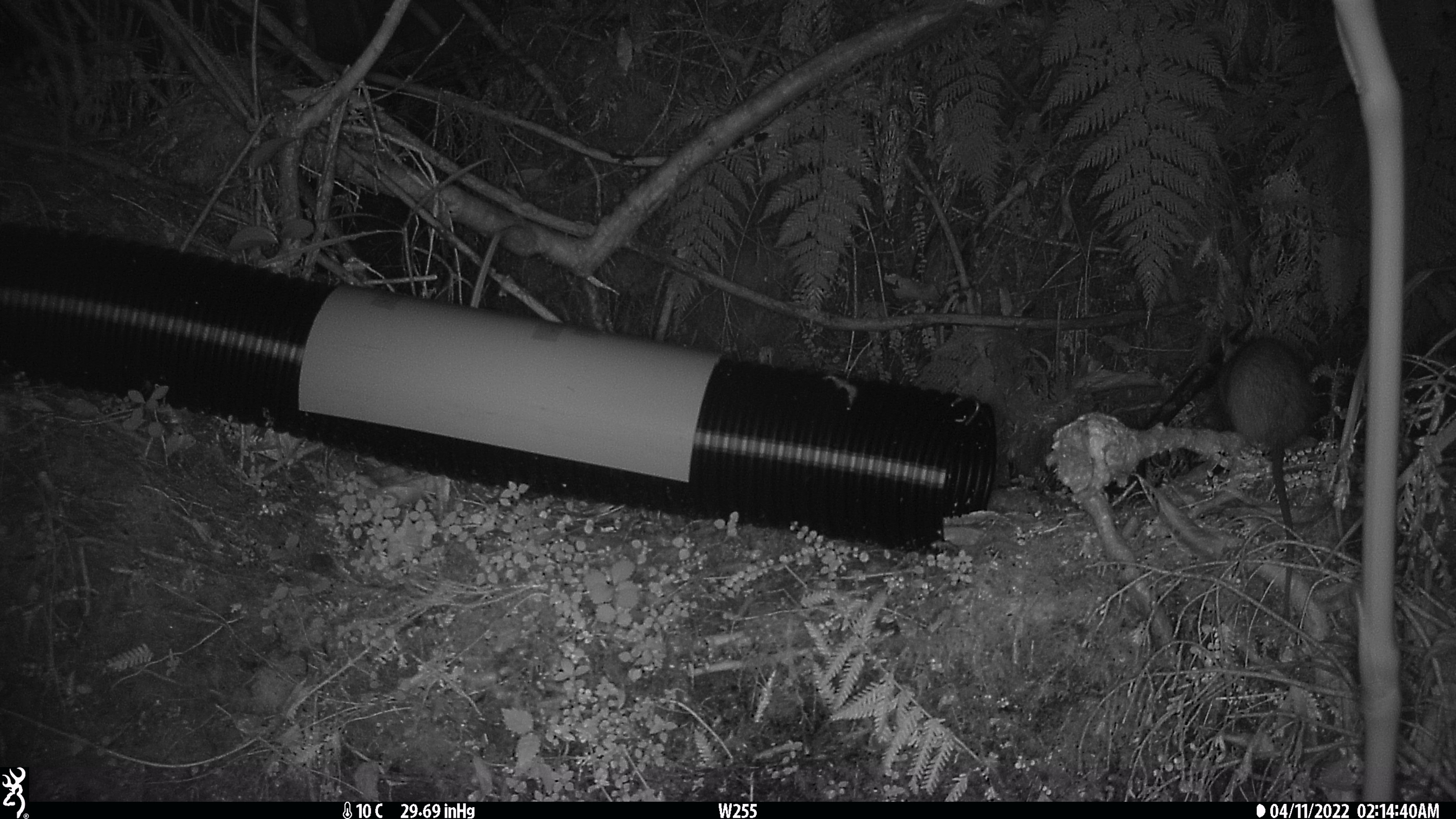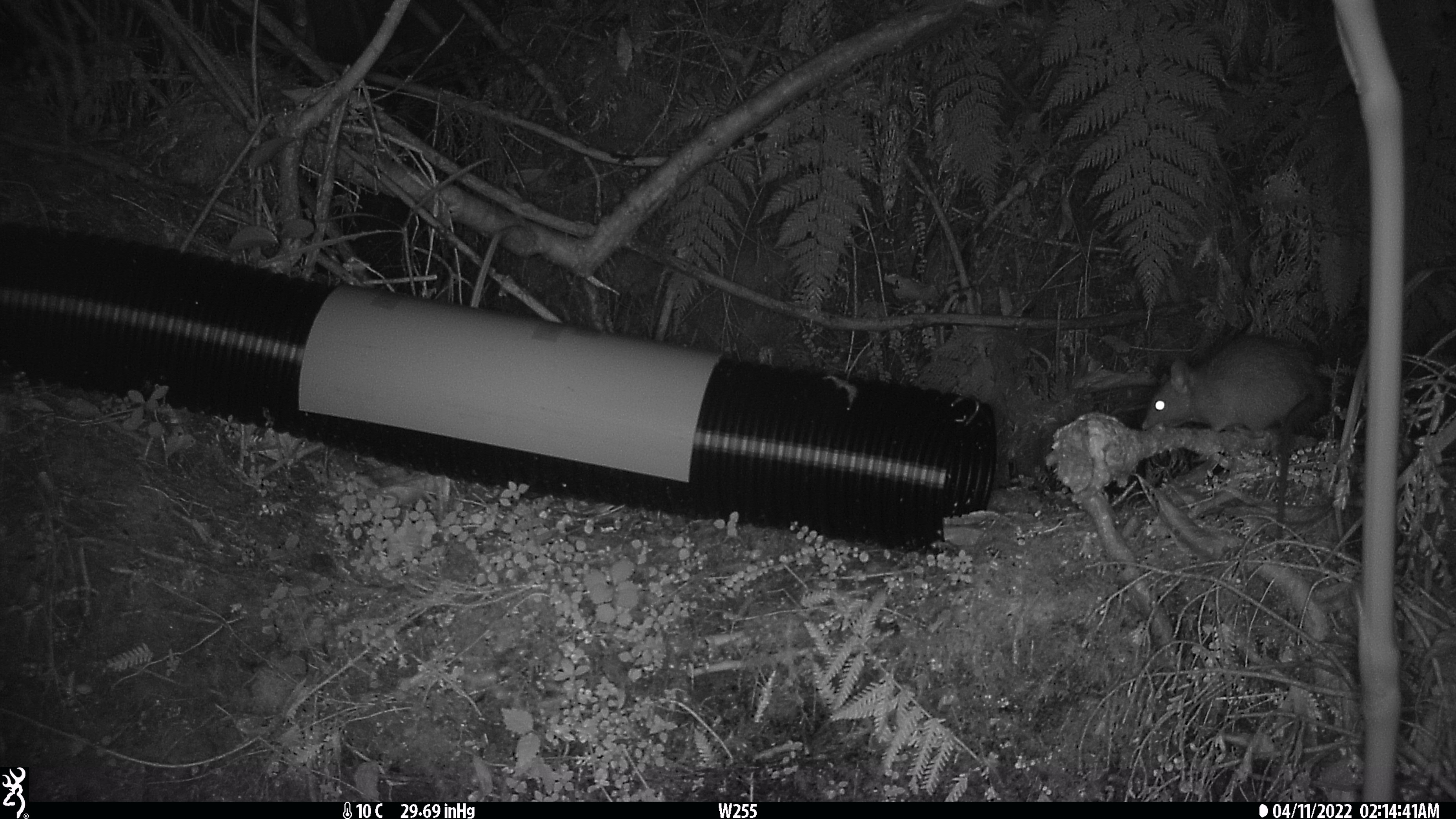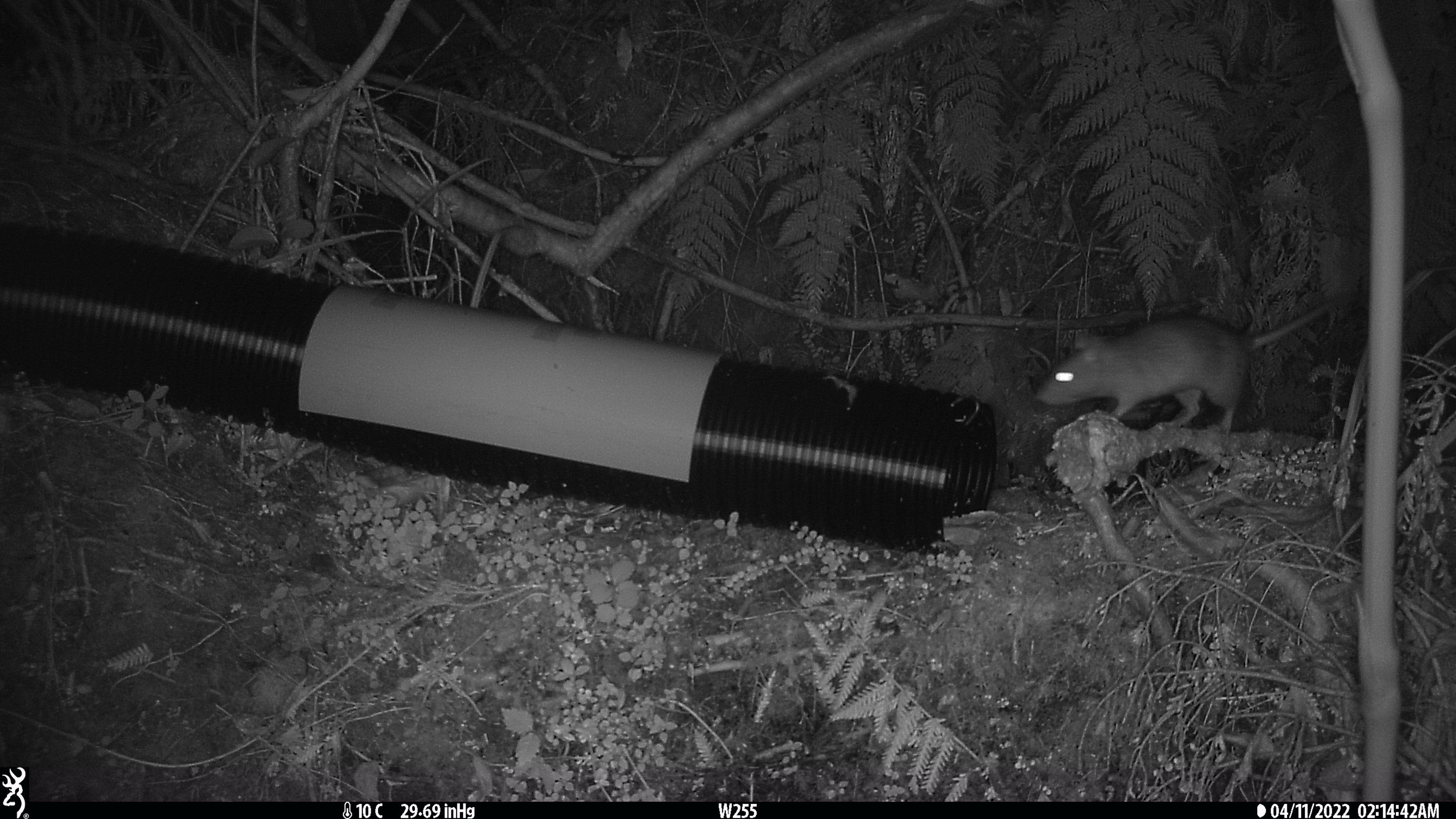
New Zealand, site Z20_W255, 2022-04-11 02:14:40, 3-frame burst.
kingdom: Animalia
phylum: Chordata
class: Mammalia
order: Rodentia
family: Muridae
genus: Rattus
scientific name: Rattus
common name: rat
Rat (Rattus).